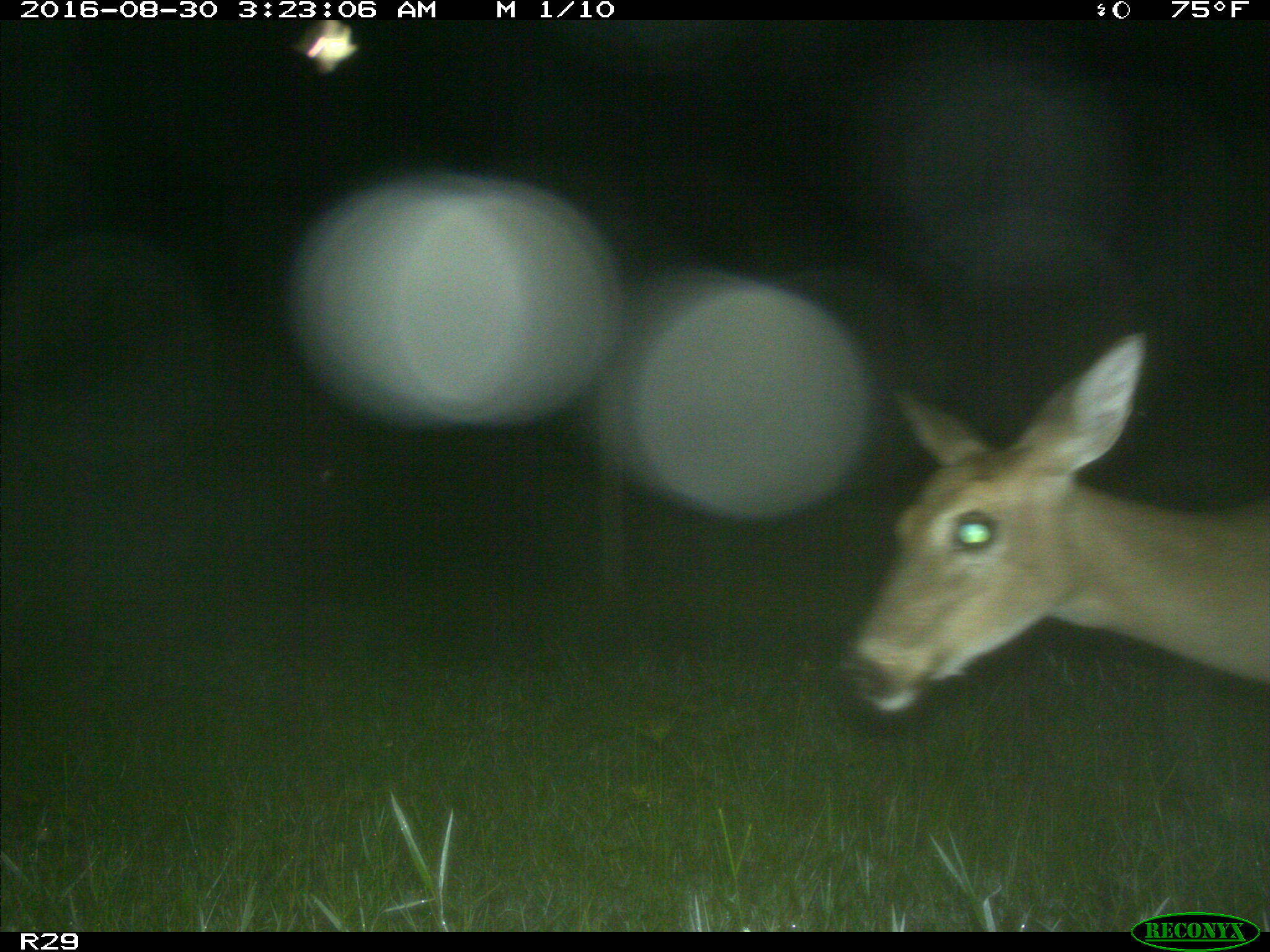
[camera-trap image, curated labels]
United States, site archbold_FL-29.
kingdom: Animalia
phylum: Chordata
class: Mammalia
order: Artiodactyla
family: Cervidae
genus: Odocoileus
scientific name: Odocoileus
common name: deer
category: unidentified deer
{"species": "unidentified deer (deer) (Odocoileus)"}